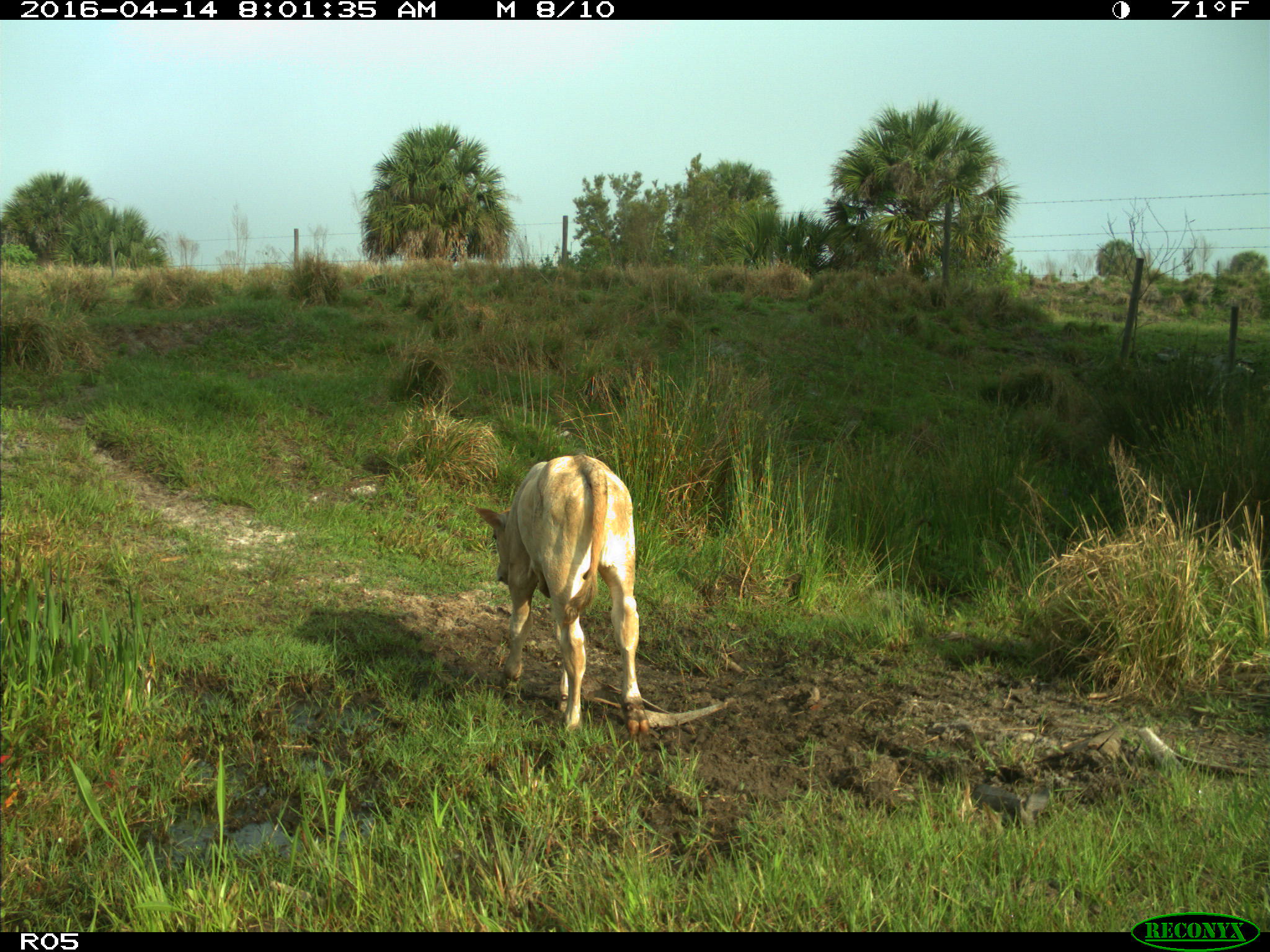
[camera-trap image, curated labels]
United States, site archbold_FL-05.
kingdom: Animalia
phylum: Chordata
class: Mammalia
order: Artiodactyla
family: Bovidae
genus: Bos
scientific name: Bos taurus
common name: domestic cow